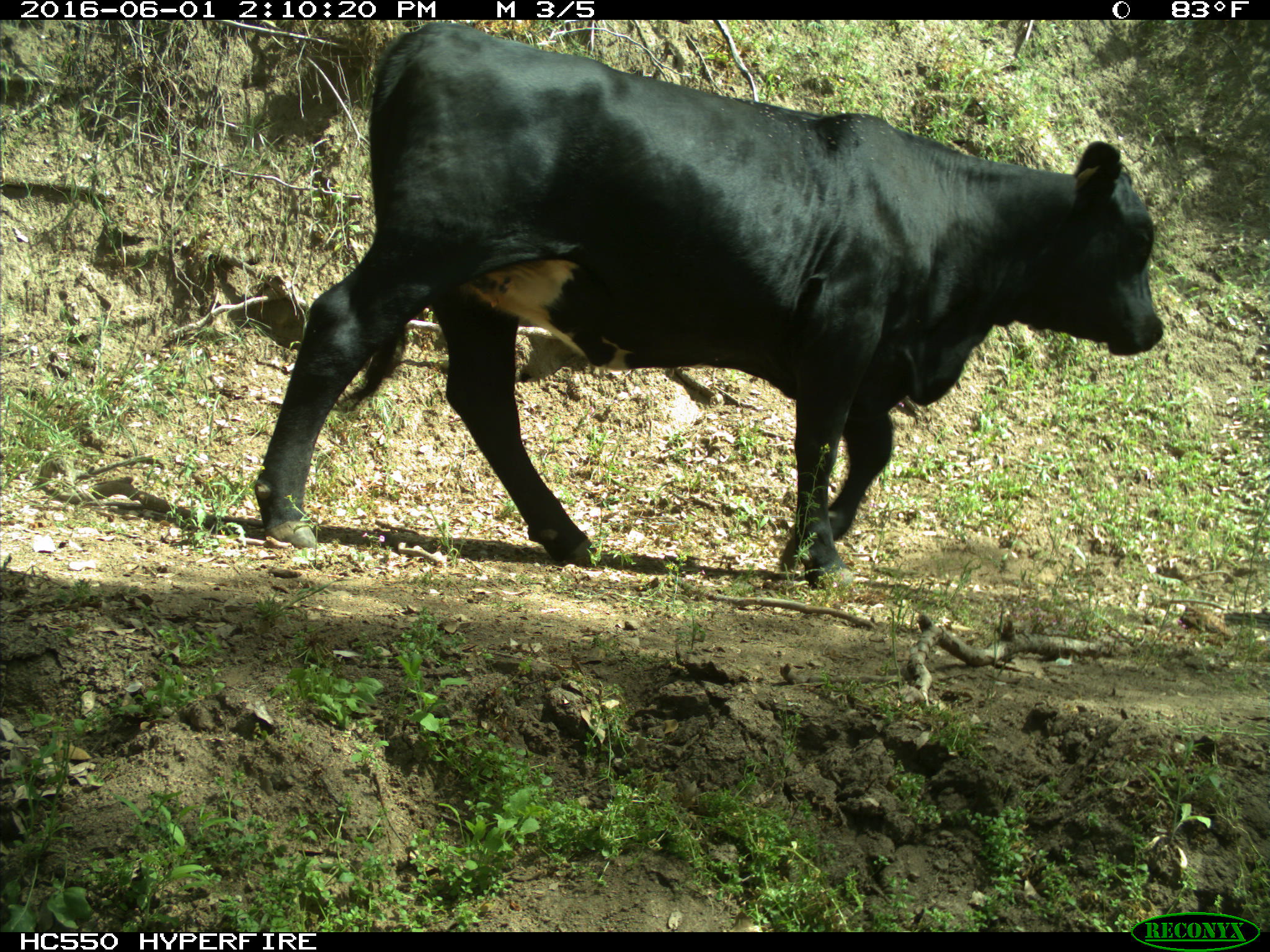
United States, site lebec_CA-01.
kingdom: Animalia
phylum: Chordata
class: Mammalia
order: Artiodactyla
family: Bovidae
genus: Bos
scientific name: Bos taurus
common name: domestic cow